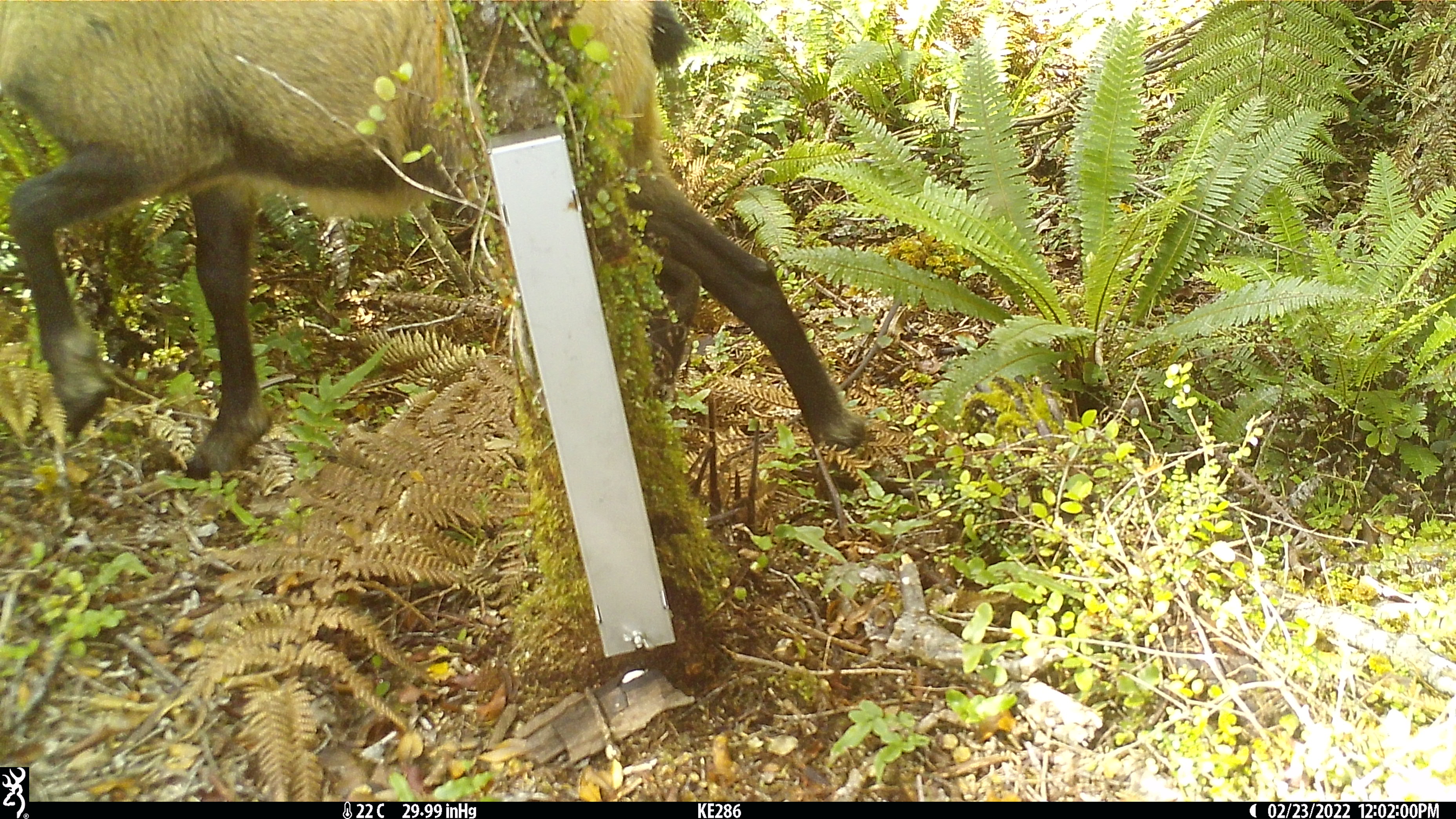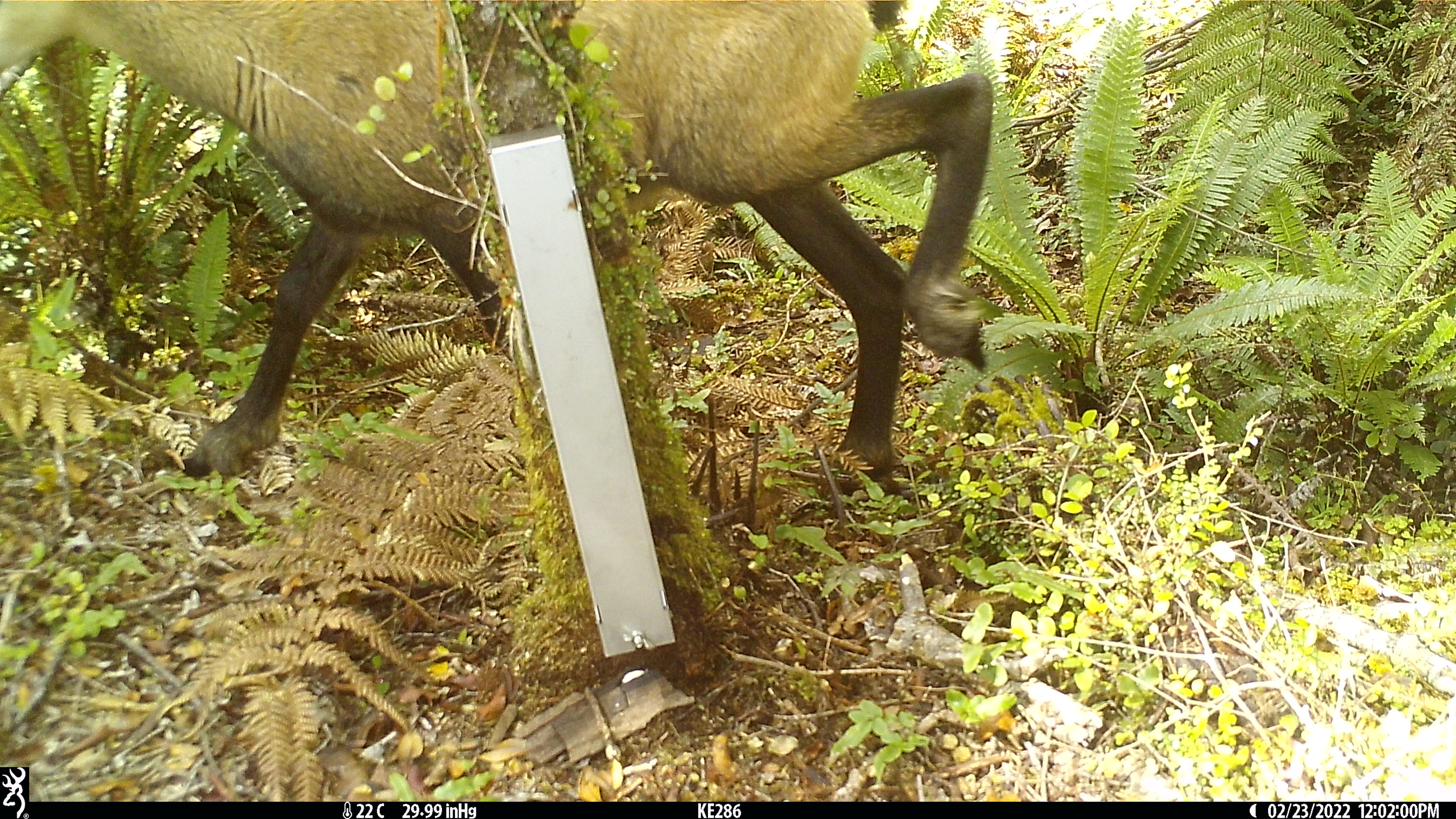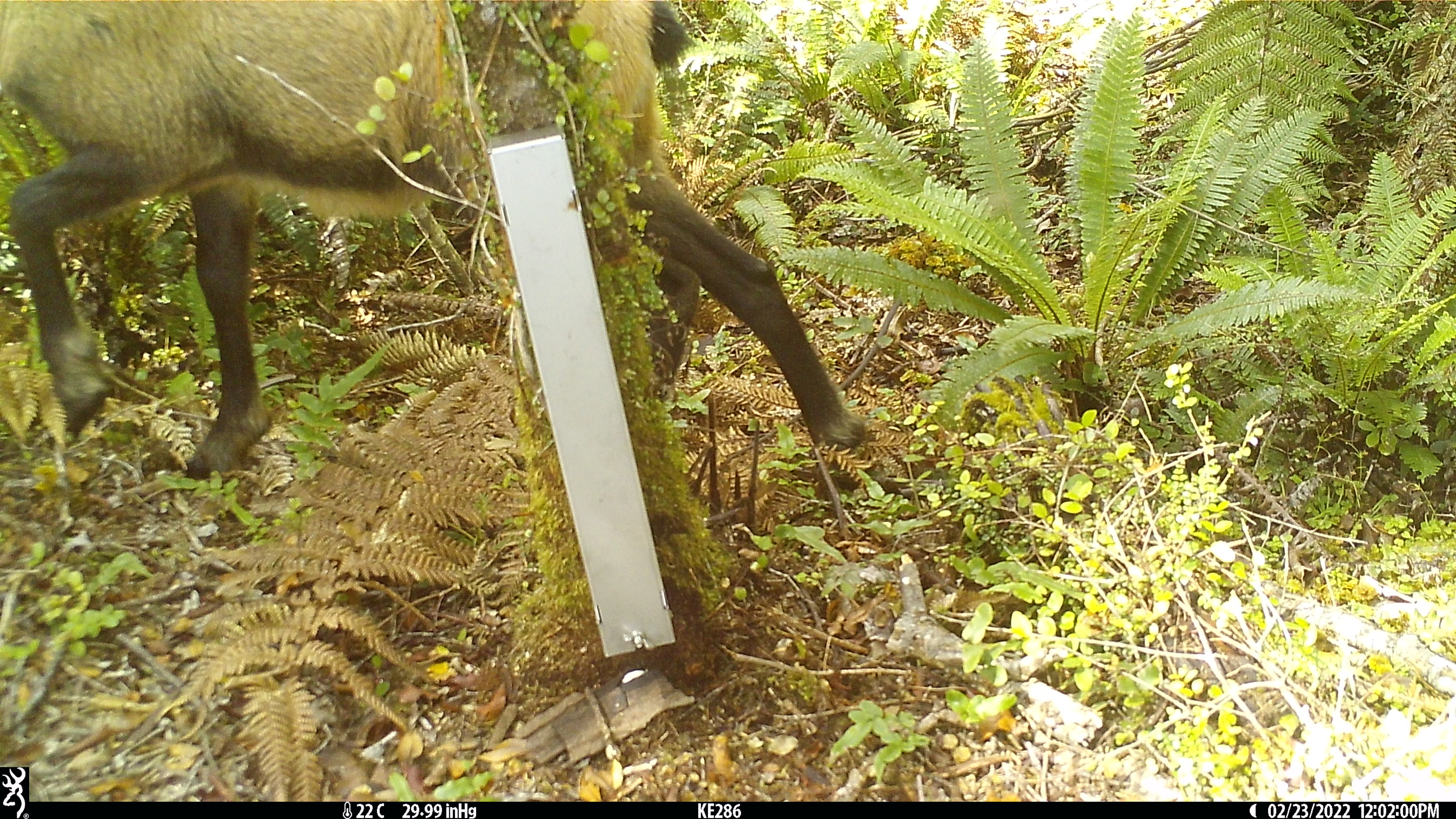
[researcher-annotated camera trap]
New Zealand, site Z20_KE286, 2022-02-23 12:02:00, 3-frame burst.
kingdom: Animalia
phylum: Chordata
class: Mammalia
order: Artiodactyla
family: Bovidae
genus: Rupicapra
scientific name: Rupicapra rupicapra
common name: alpine chamois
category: chamois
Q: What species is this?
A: Chamois (alpine chamois) (Rupicapra rupicapra).